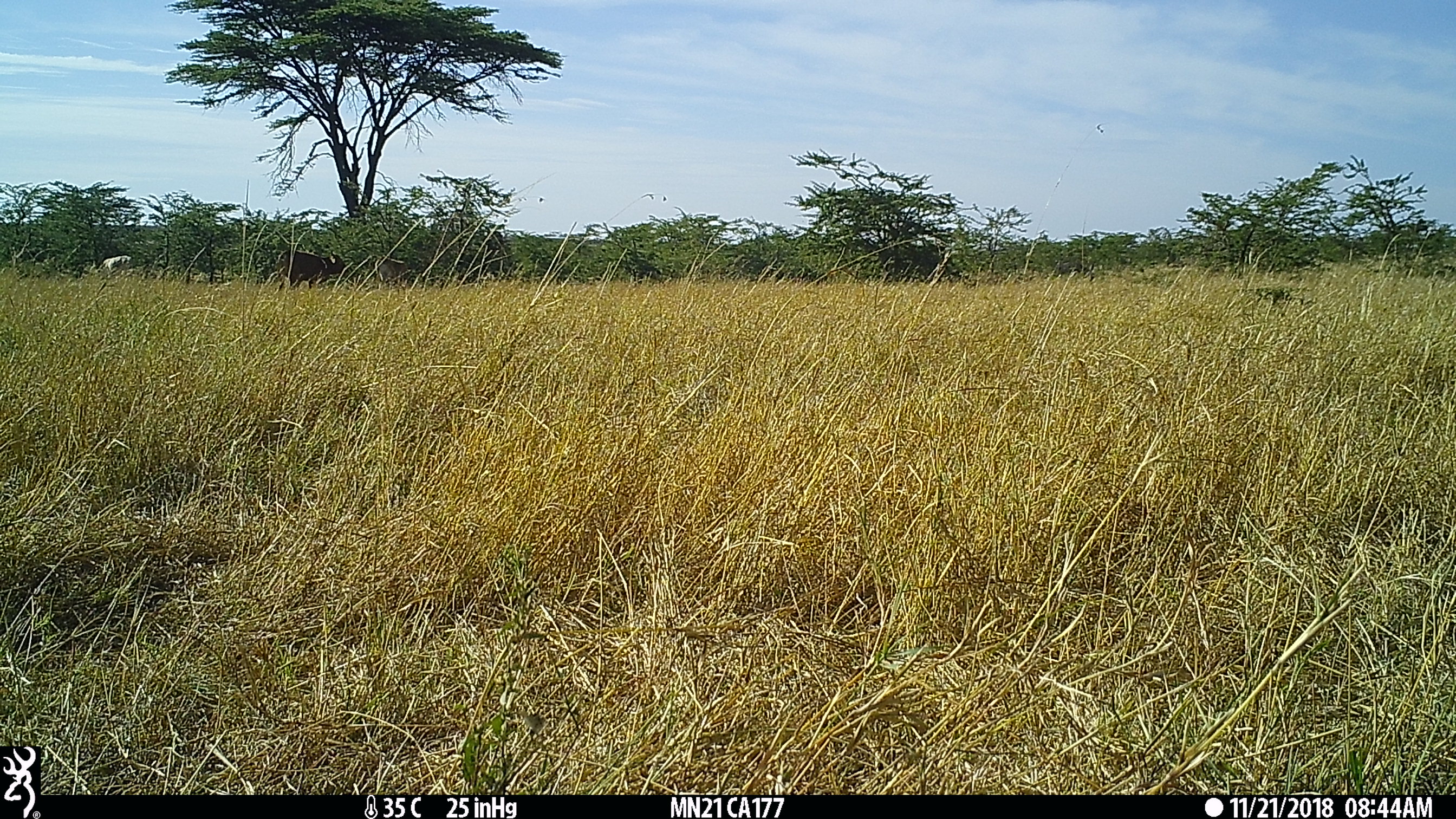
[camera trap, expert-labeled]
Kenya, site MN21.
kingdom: Animalia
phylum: Chordata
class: Mammalia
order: Artiodactyla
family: Bovidae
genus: Bos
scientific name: Bos taurus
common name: cattle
Cattle (Bos taurus).